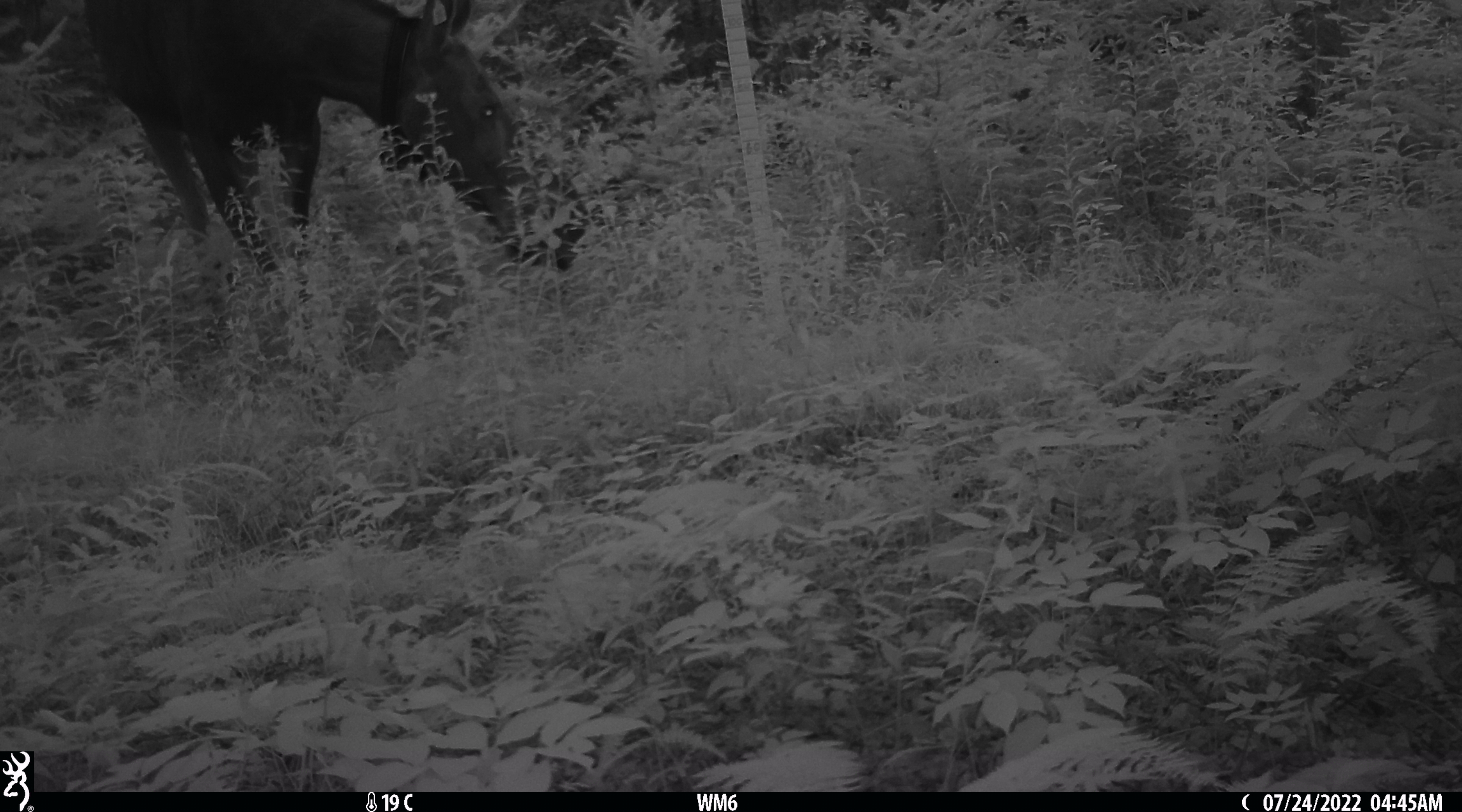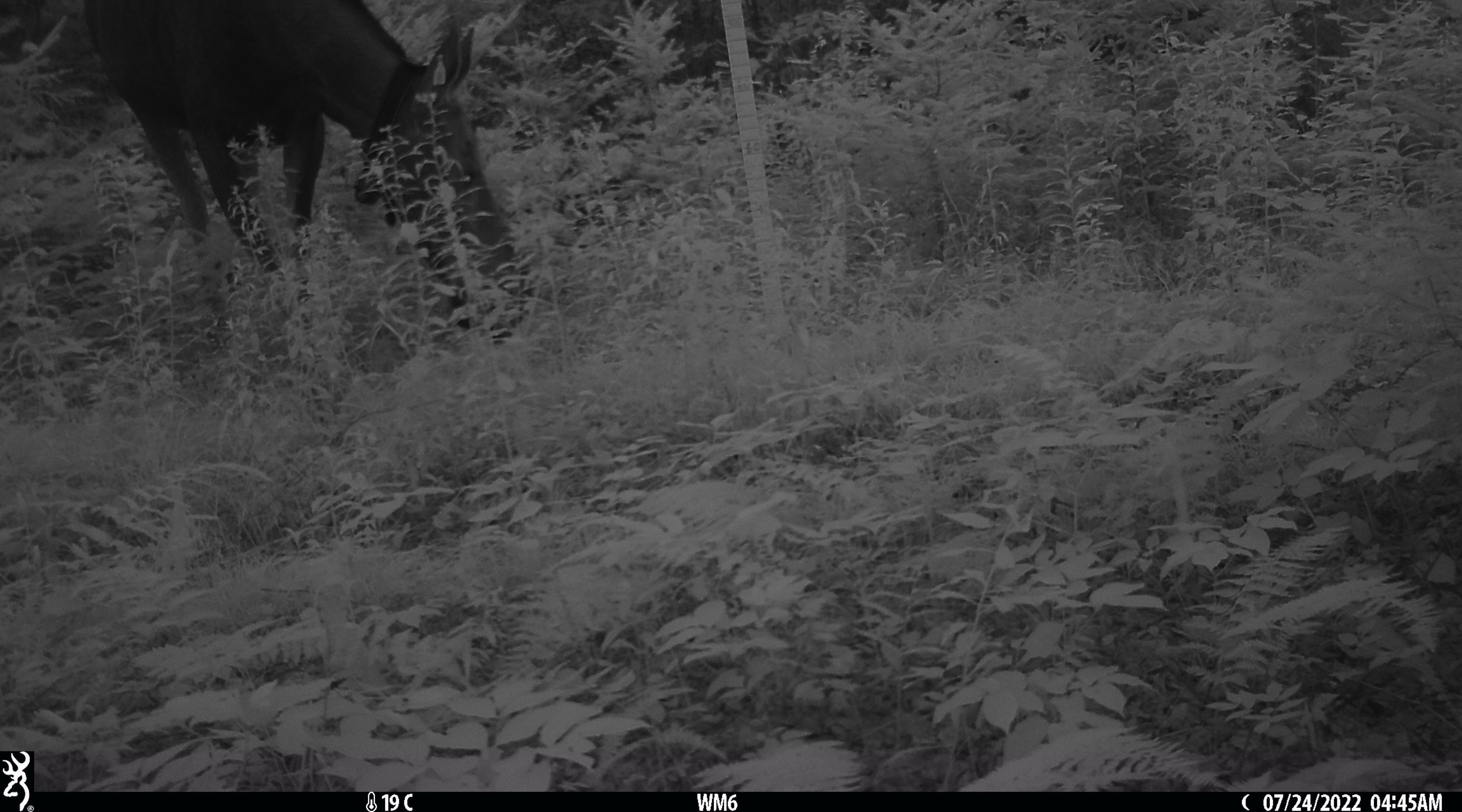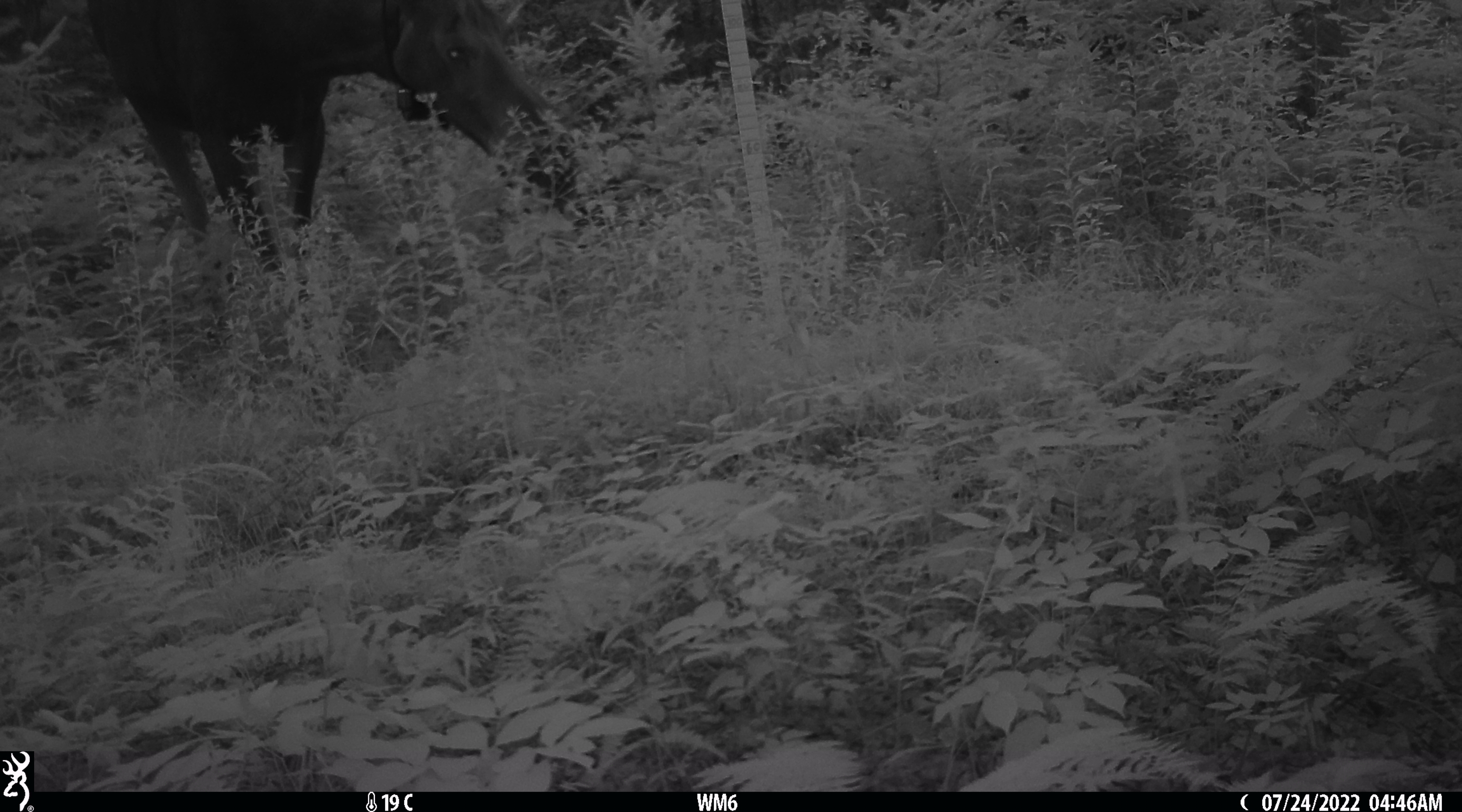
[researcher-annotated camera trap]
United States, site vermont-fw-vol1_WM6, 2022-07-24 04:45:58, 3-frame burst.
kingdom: Animalia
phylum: Chordata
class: Mammalia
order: Artiodactyla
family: Cervidae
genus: Alces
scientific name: Alces alces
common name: moose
Moose (Alces alces).